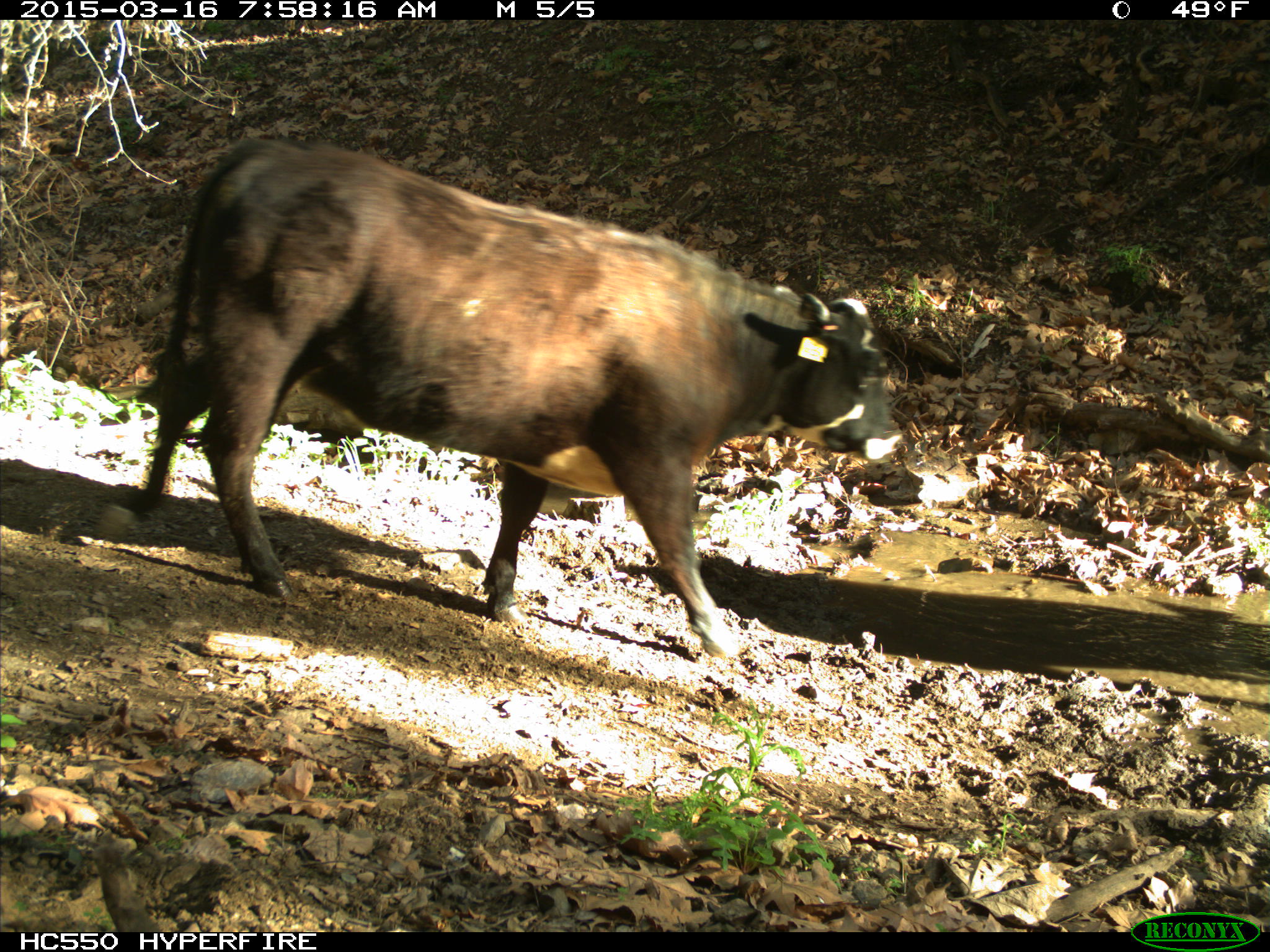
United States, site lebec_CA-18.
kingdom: Animalia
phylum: Chordata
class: Mammalia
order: Artiodactyla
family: Bovidae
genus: Bos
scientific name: Bos taurus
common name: domestic cow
Bos taurus (domestic cow).